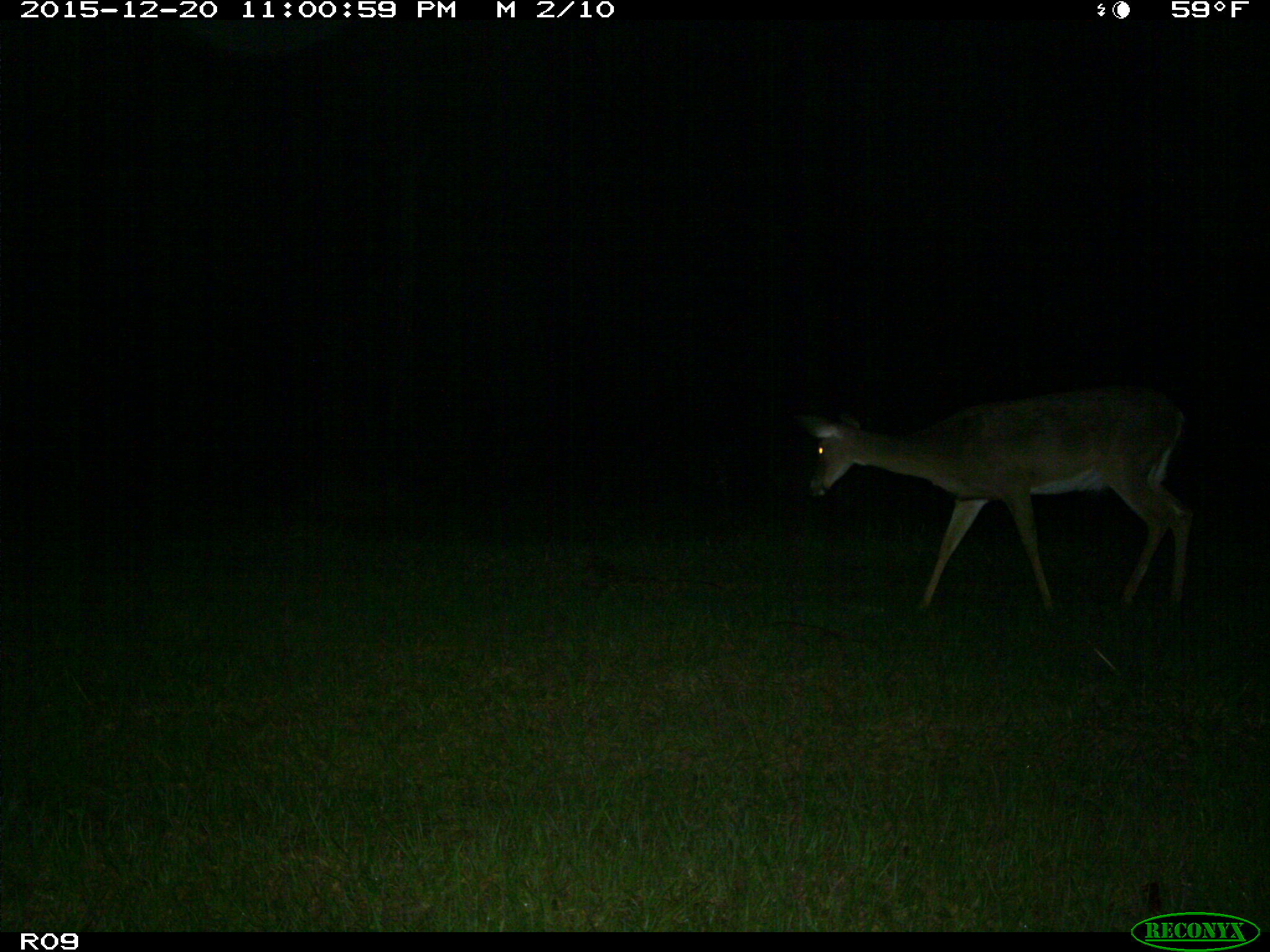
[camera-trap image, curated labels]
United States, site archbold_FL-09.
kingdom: Animalia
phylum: Chordata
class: Mammalia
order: Artiodactyla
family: Cervidae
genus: Odocoileus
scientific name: Odocoileus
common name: deer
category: unidentified deer